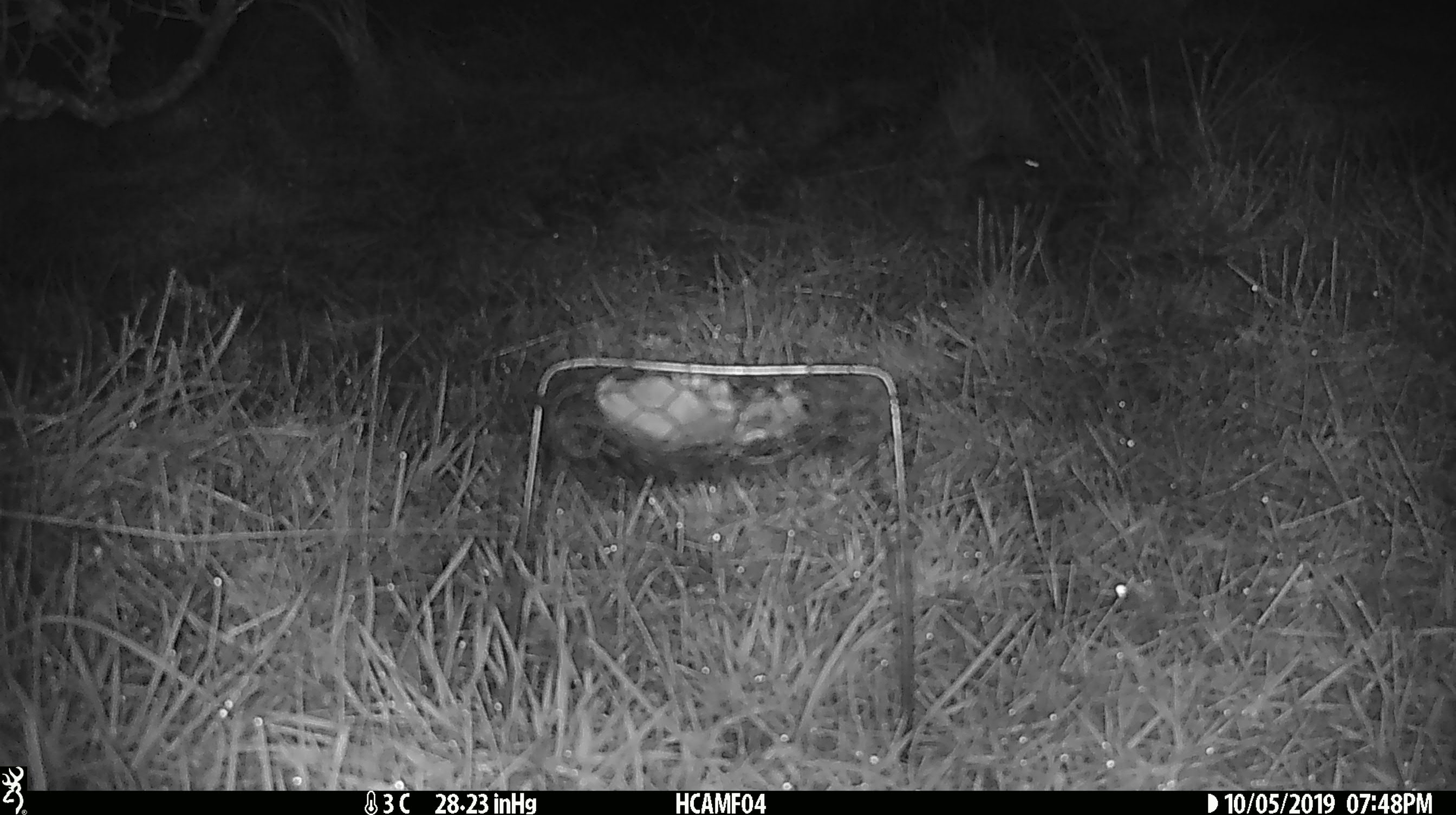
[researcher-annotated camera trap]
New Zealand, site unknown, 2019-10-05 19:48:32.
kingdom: Animalia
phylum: Chordata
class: Mammalia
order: Rodentia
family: Muridae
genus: Mus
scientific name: Mus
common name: mouse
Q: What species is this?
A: Mouse (Mus).